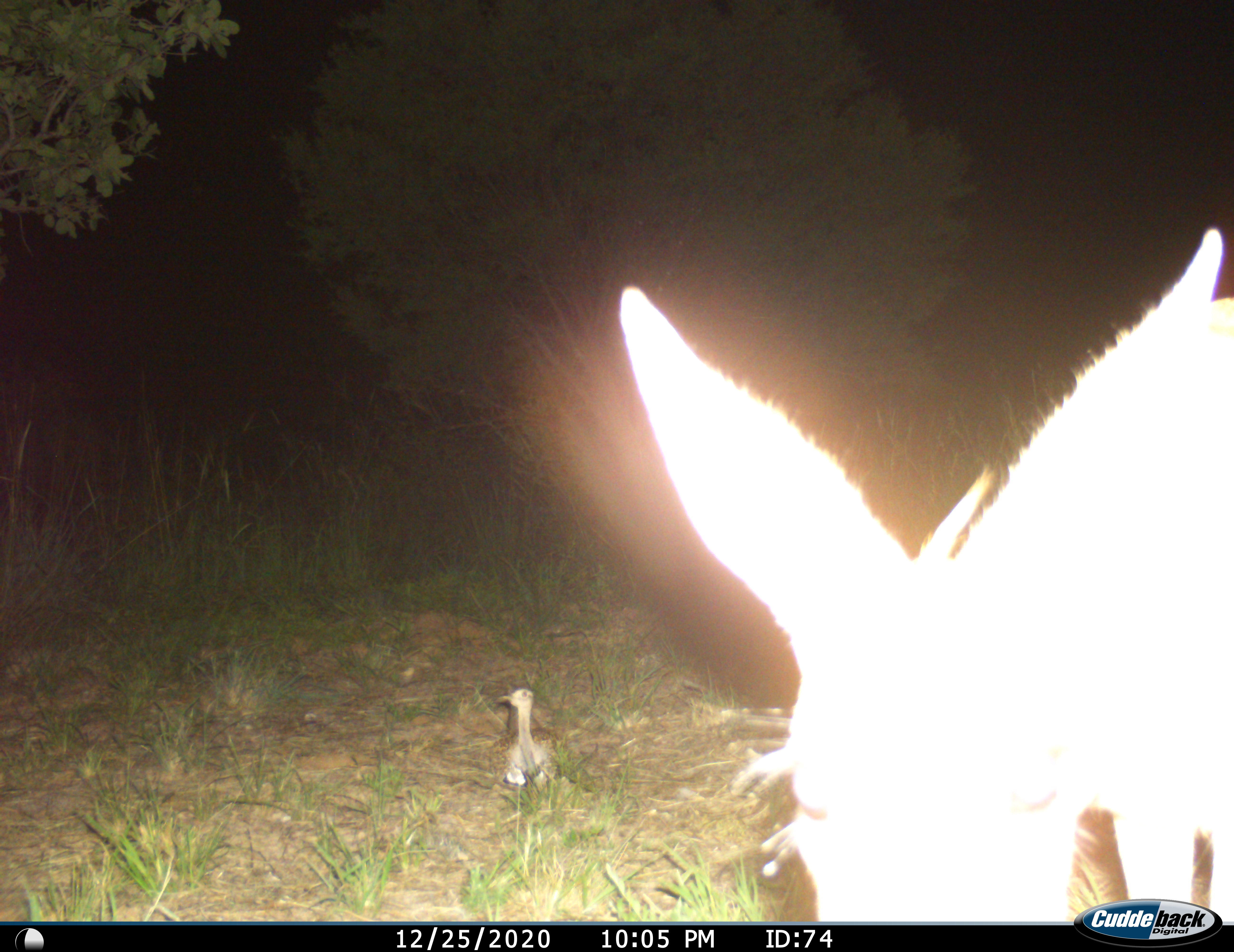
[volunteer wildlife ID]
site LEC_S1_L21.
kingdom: Animalia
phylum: Chordata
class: Mammalia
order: Artiodactyla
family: Bovidae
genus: Raphicerus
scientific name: Raphicerus campestris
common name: steenbok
Steenbok (Raphicerus campestris), count 1. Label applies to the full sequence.